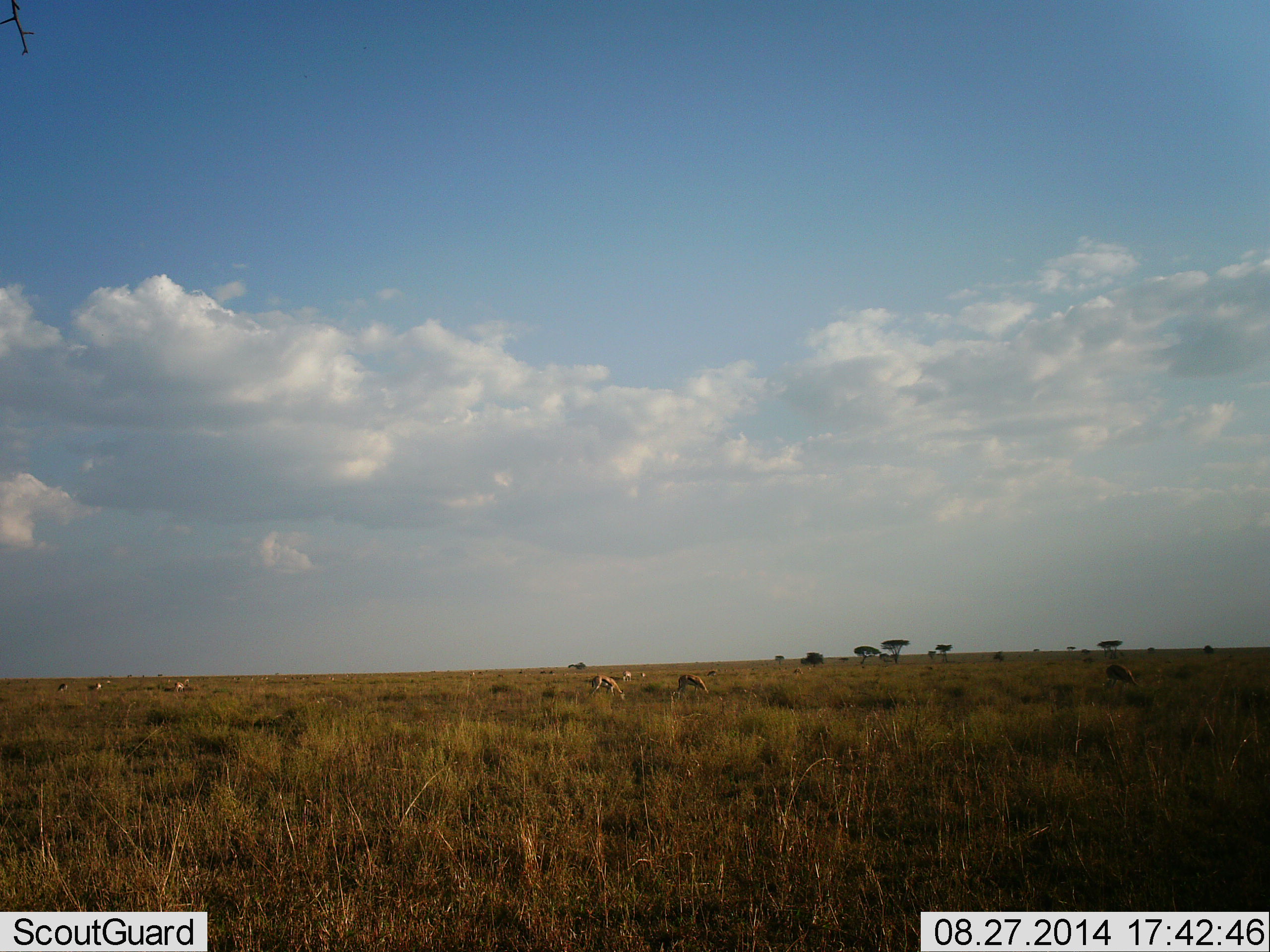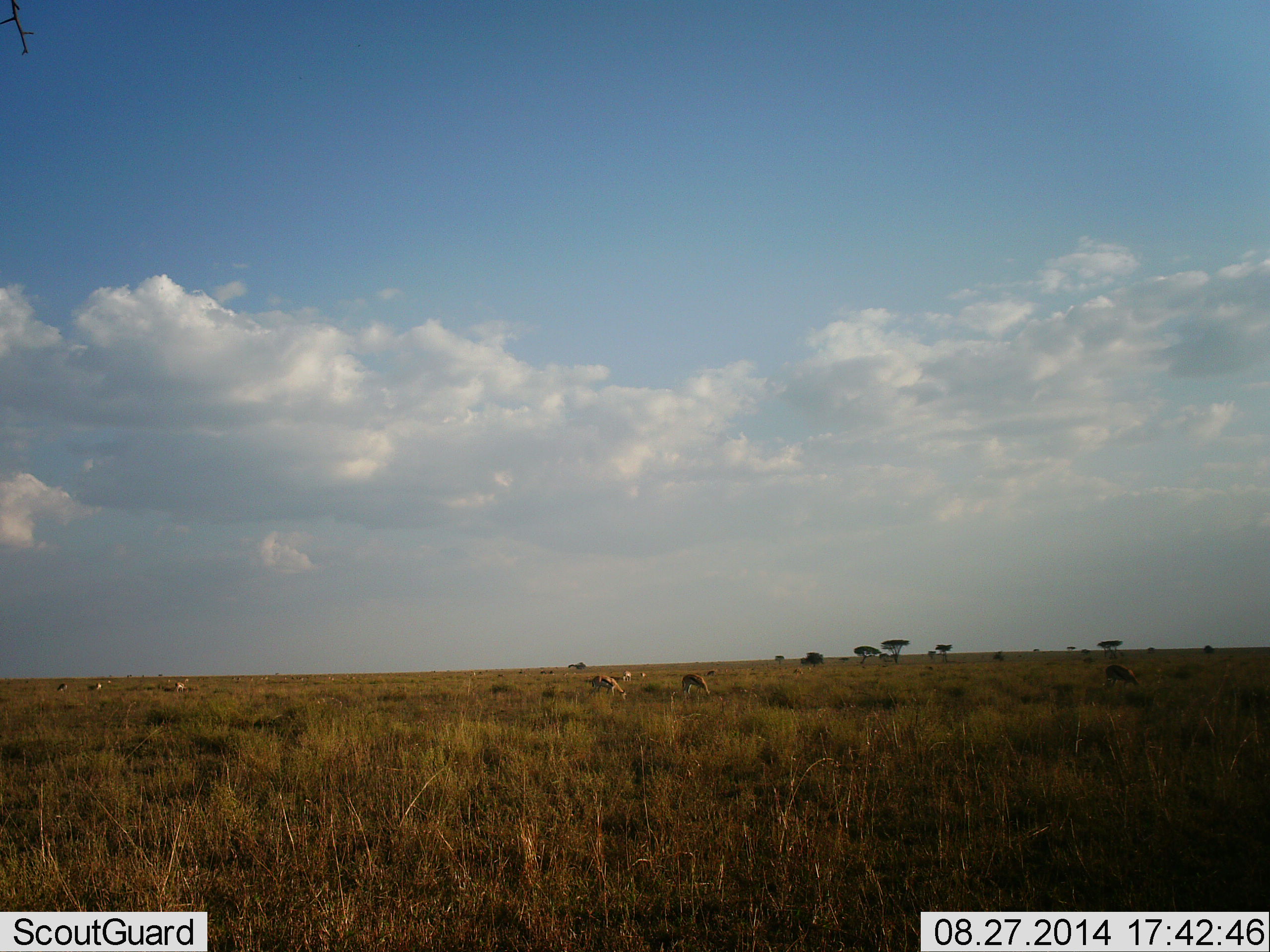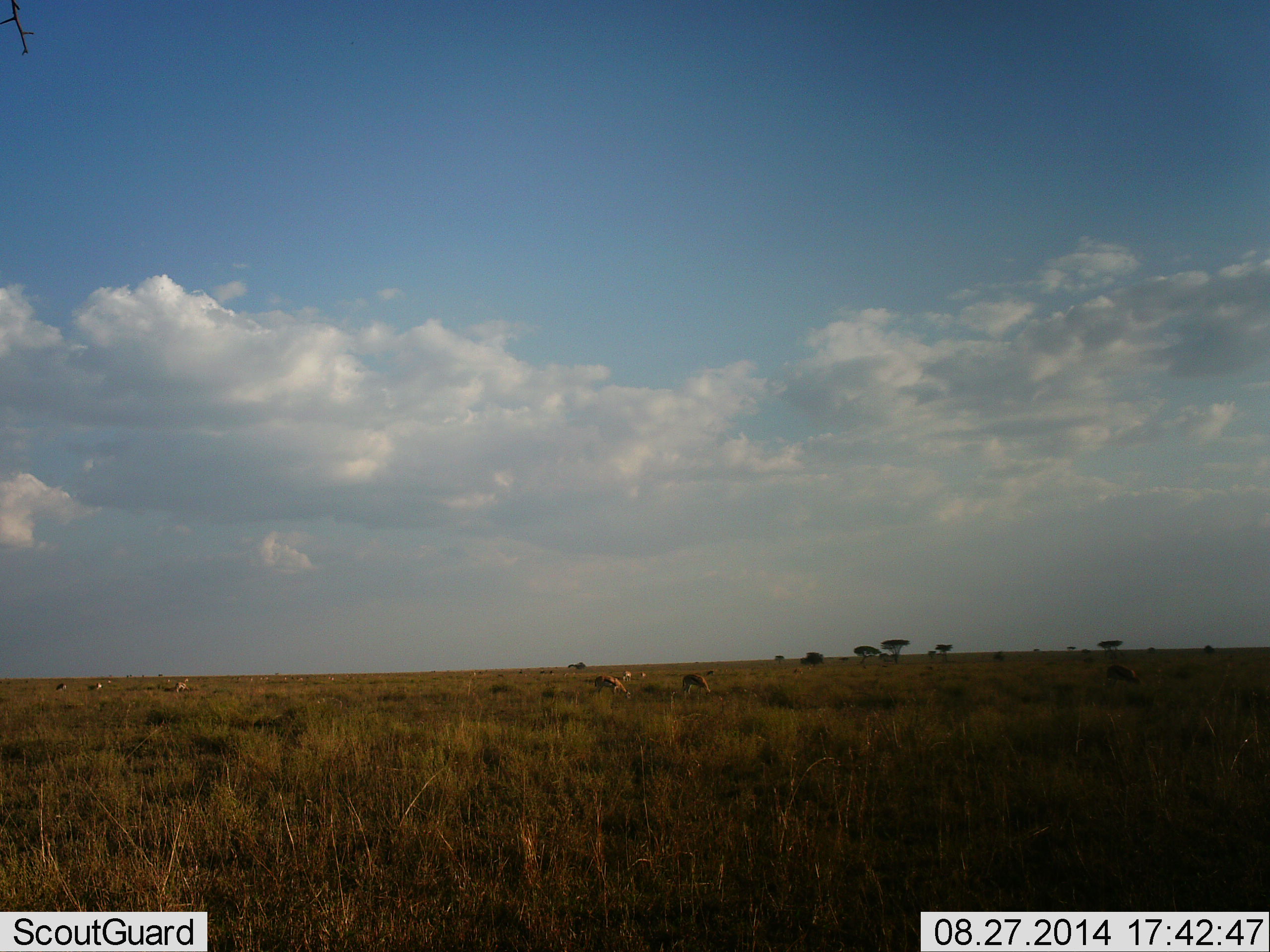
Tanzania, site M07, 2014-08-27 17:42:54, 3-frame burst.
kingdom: Animalia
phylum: Chordata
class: Mammalia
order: Artiodactyla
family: Bovidae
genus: Eudorcas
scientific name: Eudorcas thomsonii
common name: thomson's gazelle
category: gazellethomsons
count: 5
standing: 20%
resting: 0%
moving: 20%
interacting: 0%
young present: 10%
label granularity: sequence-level